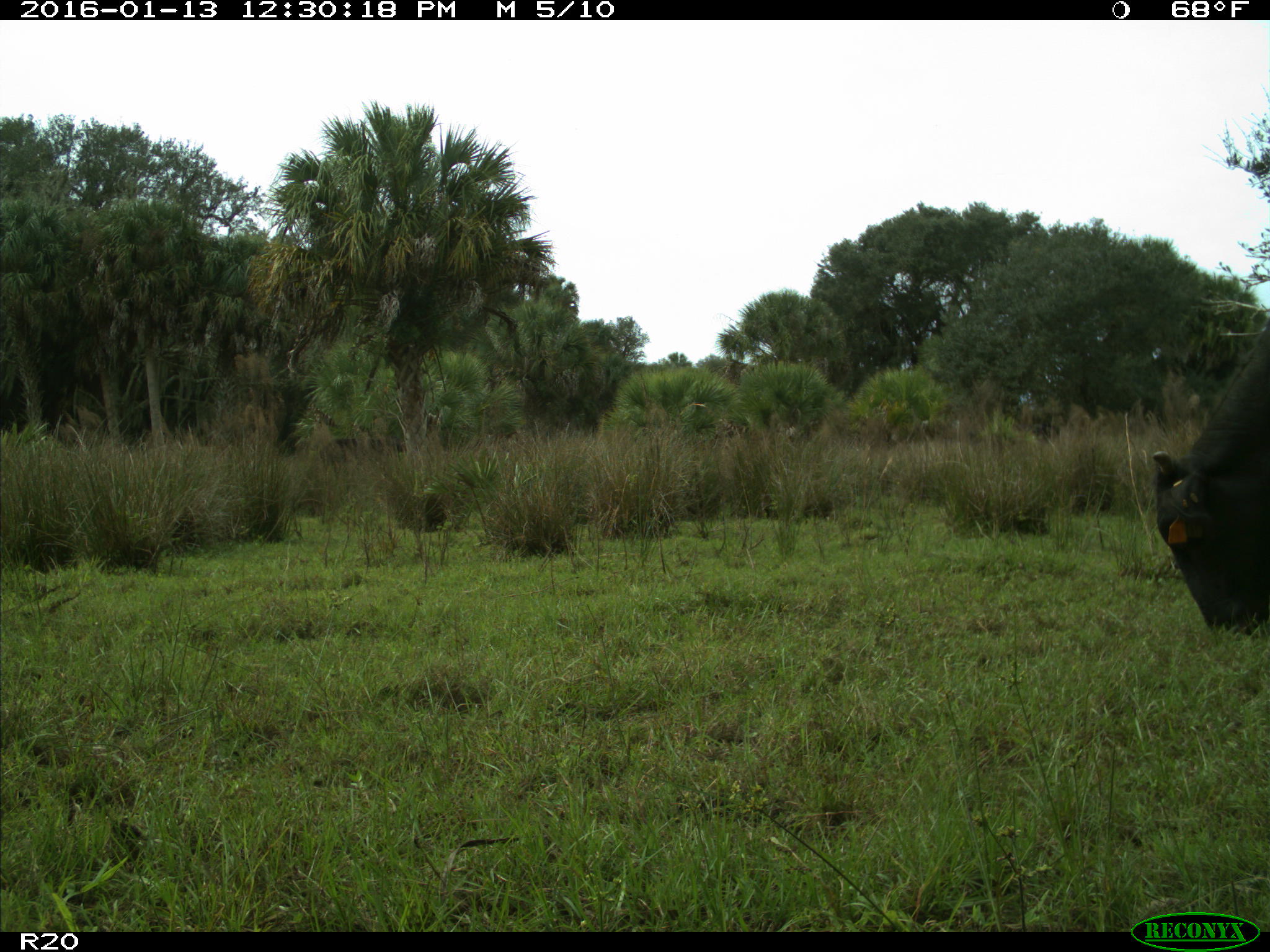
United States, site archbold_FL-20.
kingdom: Animalia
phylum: Chordata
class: Mammalia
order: Artiodactyla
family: Bovidae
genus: Bos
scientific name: Bos taurus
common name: domestic cow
Bos taurus (domestic cow).